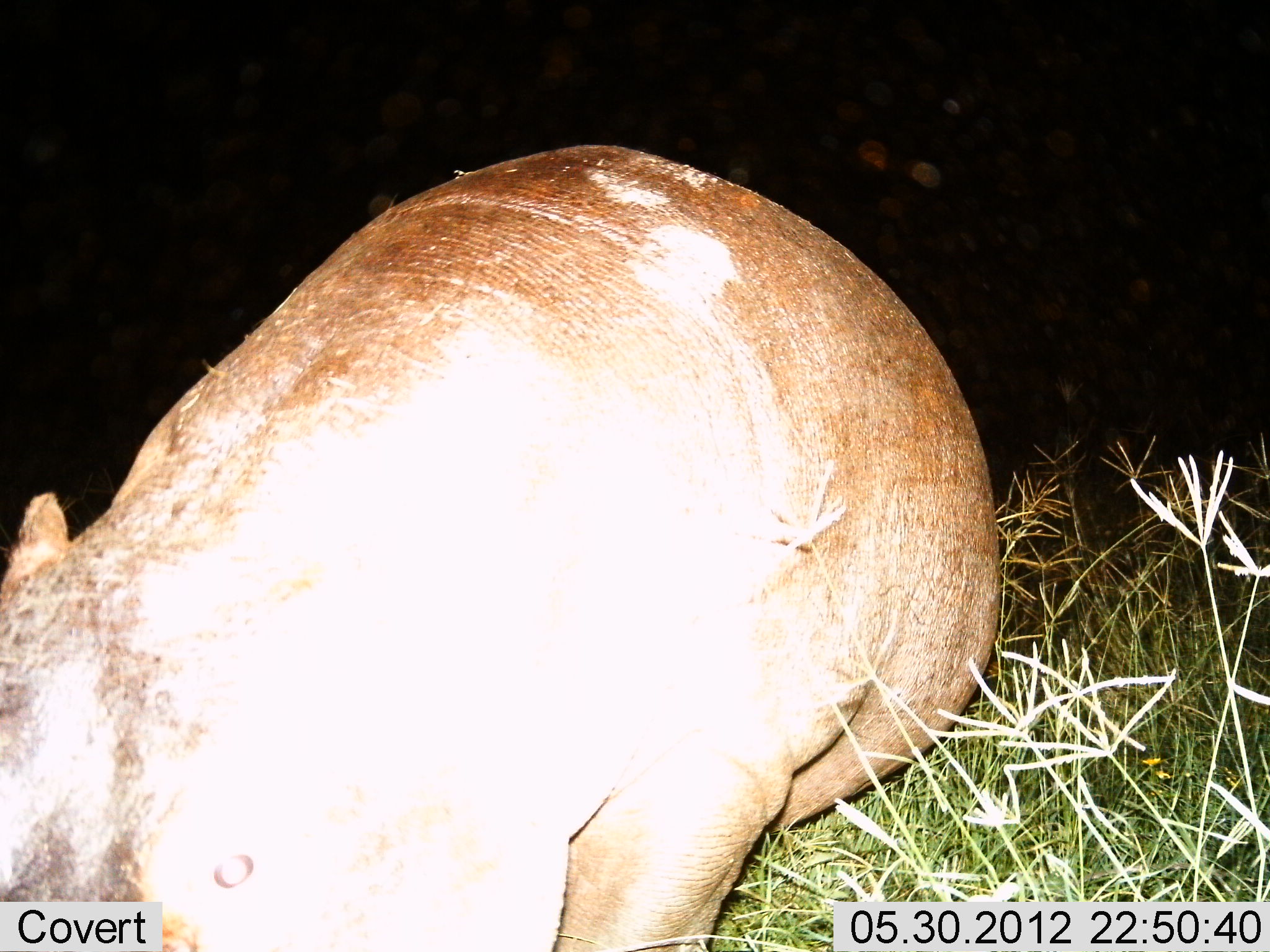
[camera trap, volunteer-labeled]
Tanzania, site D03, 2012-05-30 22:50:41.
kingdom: Animalia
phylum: Chordata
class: Mammalia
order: Artiodactyla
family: Hippopotamidae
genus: Hippopotamus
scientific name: Hippopotamus amphibius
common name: hippopotamus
Hippopotamus (Hippopotamus amphibius), count 1. Behavior (volunteer vote fractions): standing 50%, resting 0%, moving 50%, interacting 0%. Young present (vote fraction): 0%. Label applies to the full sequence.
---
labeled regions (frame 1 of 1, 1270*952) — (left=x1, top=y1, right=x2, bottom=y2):
animal: (left=0, top=148, right=1002, bottom=952)